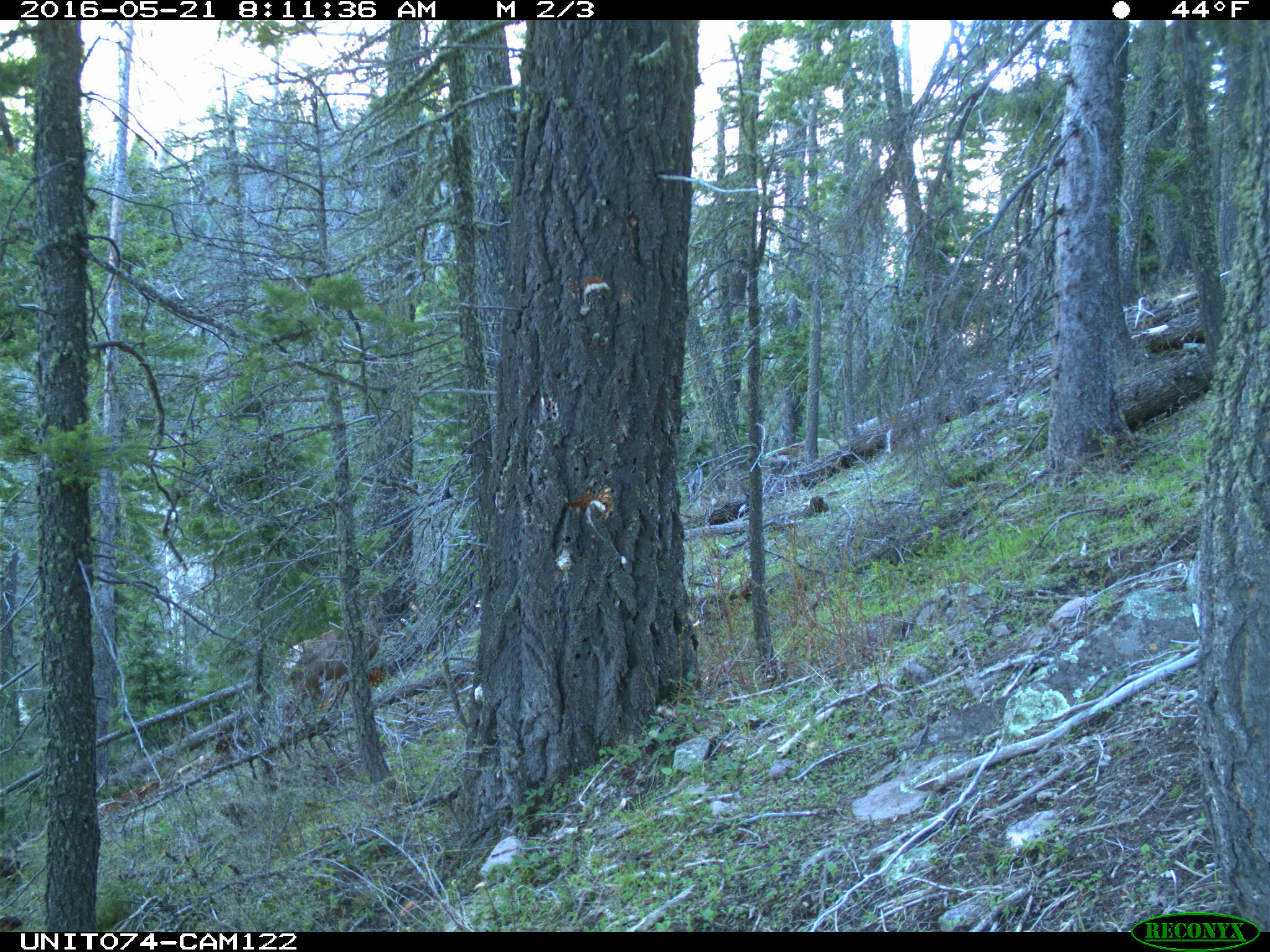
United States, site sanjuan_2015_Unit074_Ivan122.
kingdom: Animalia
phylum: Chordata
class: Mammalia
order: Artiodactyla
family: Cervidae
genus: Cervus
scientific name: Cervus elaphus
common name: red deer